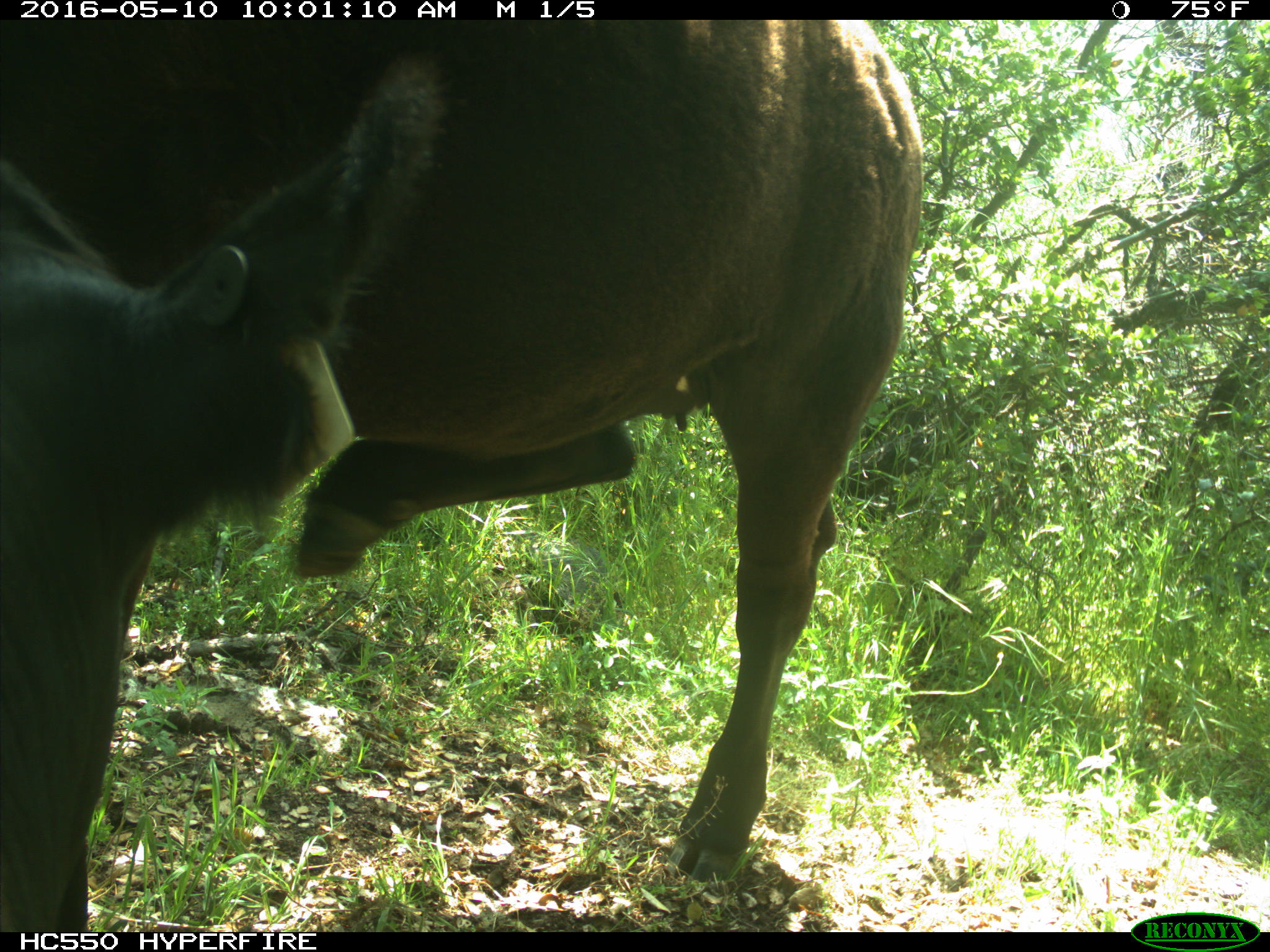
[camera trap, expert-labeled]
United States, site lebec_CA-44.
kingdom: Animalia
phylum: Chordata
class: Mammalia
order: Artiodactyla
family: Bovidae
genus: Bos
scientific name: Bos taurus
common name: domestic cow